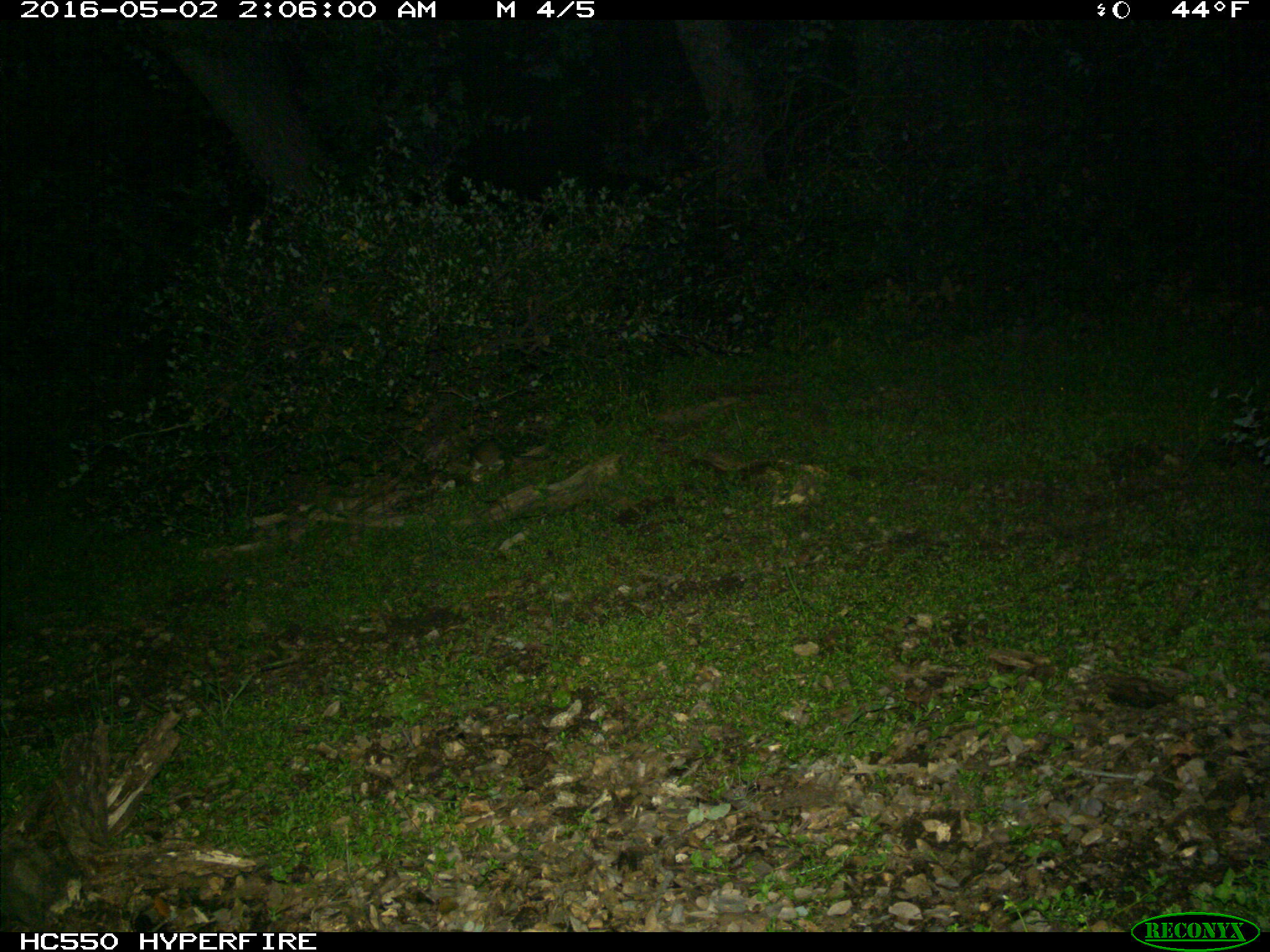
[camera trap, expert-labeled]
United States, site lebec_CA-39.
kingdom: Animalia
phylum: Chordata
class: Mammalia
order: Rodentia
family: Cricetidae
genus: Neotoma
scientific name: Neotoma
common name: pack rat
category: unidentified pack rat